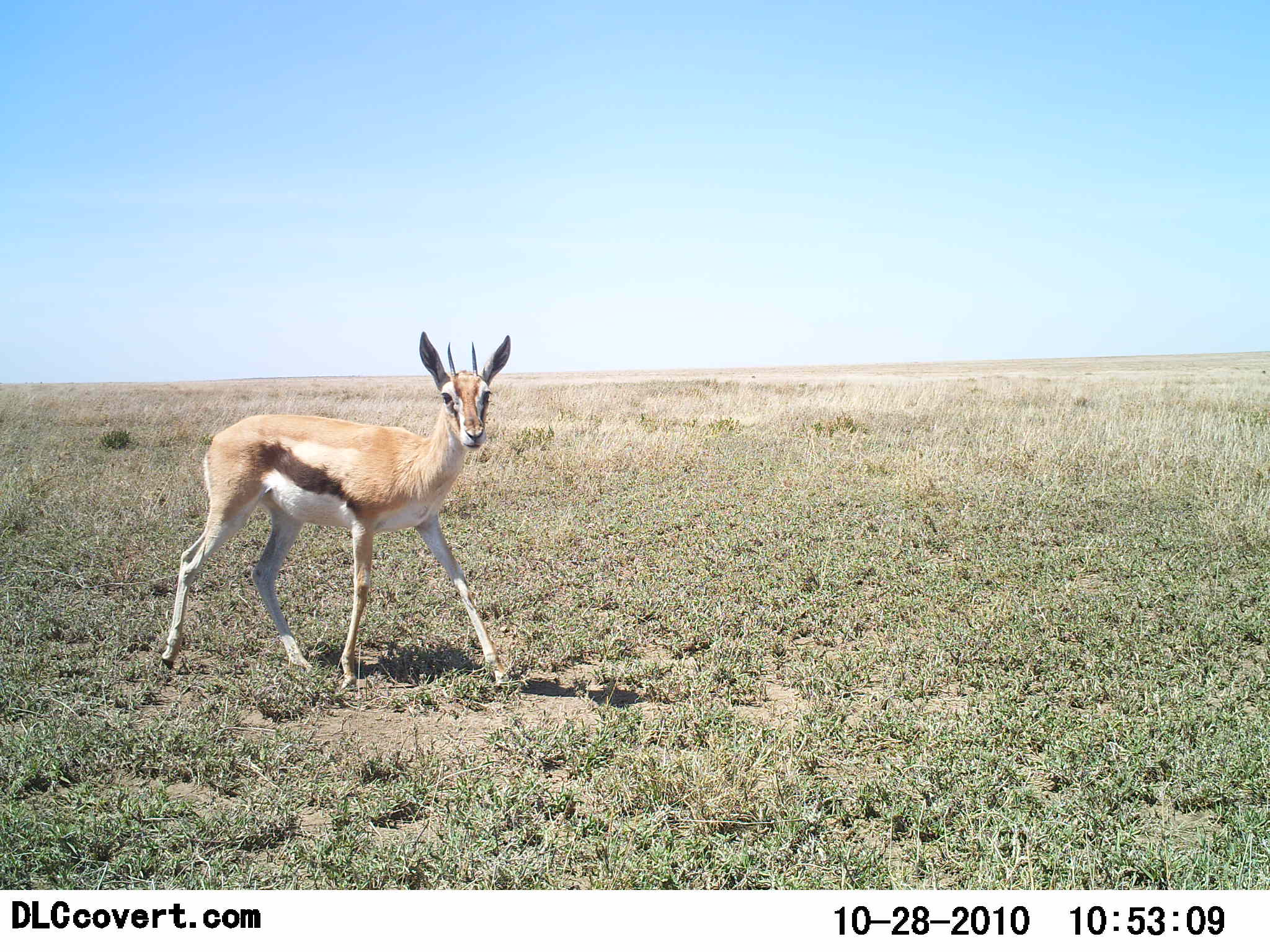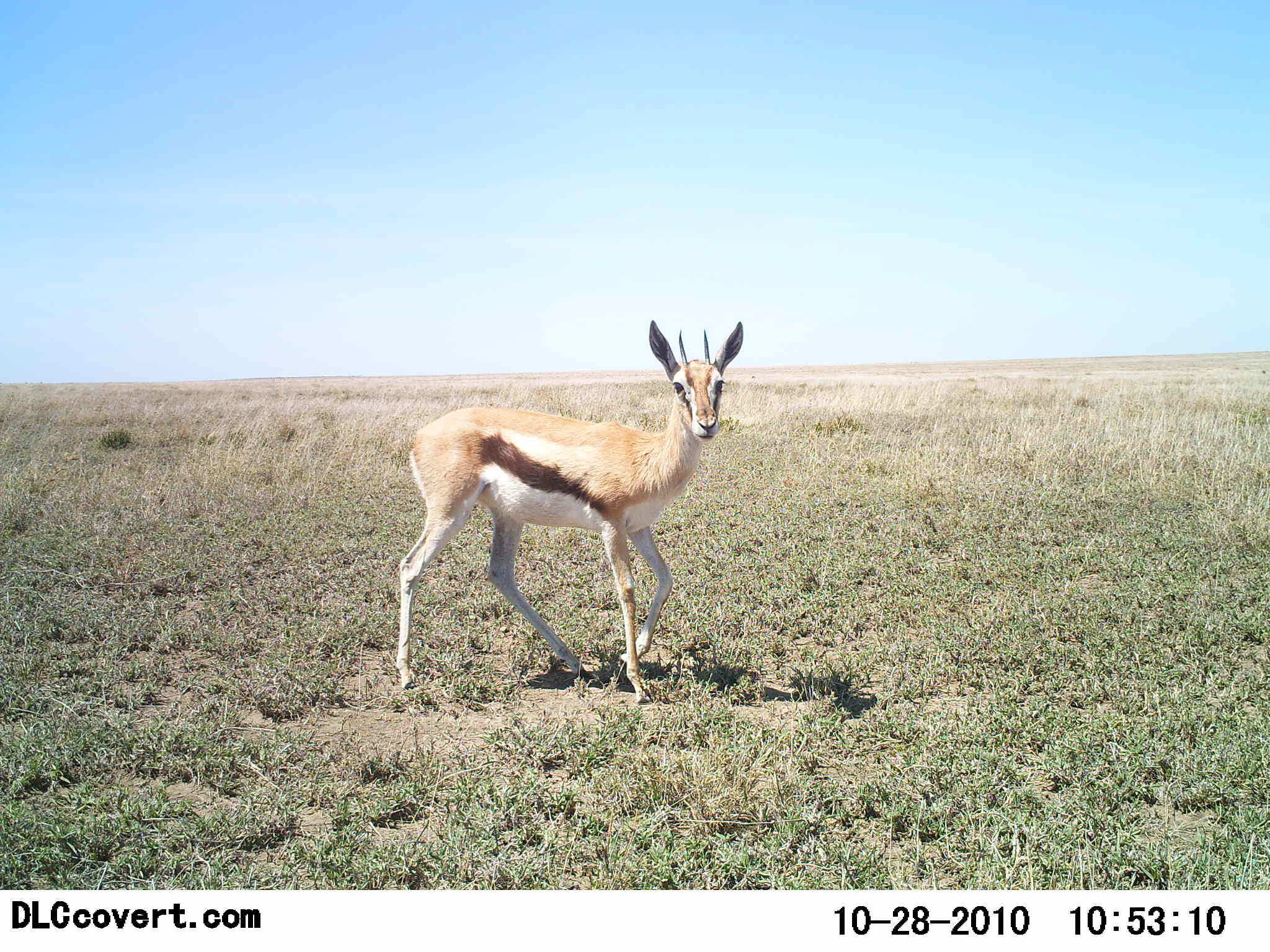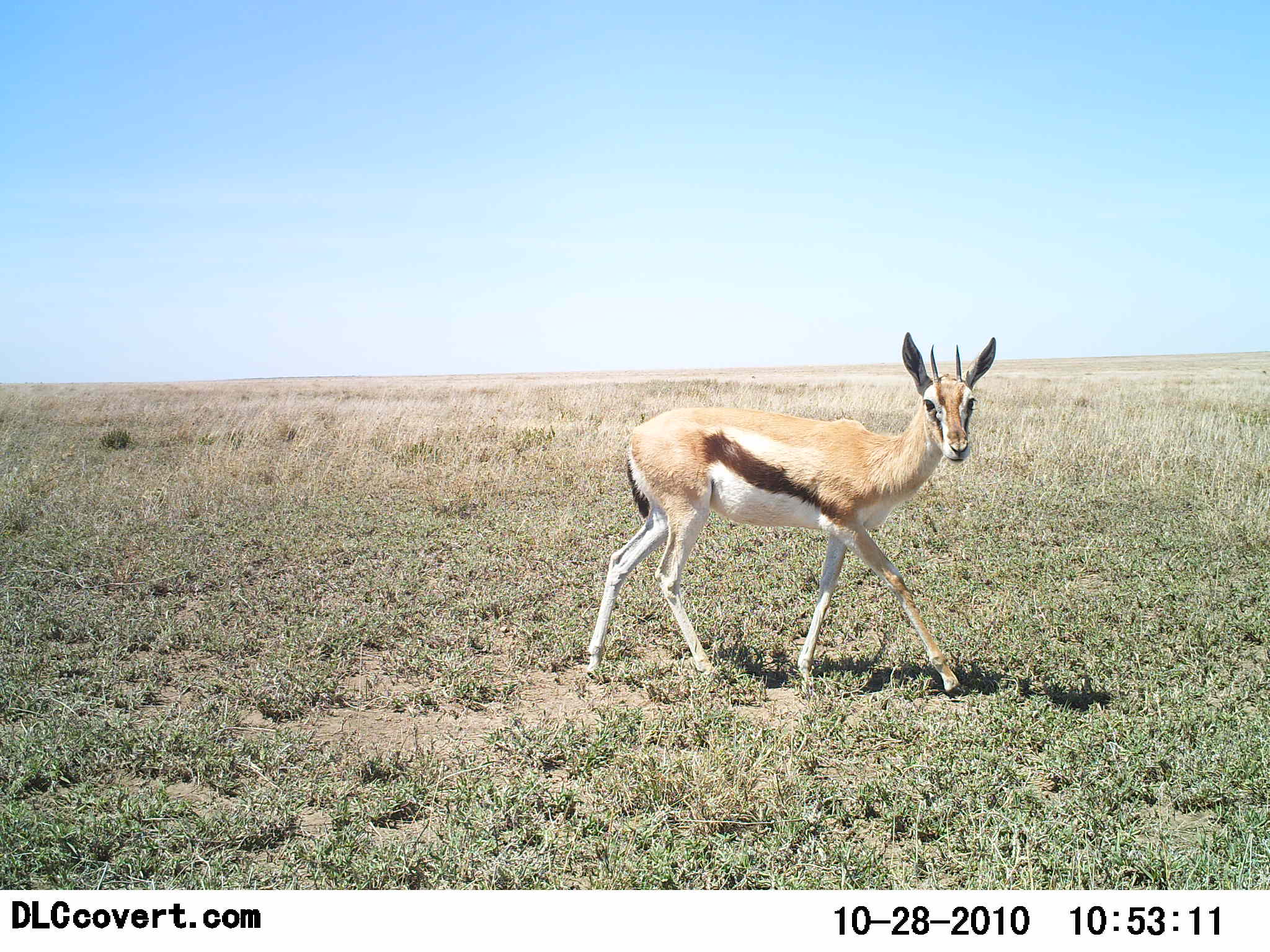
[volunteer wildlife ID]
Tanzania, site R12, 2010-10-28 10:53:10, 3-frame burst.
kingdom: Animalia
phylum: Chordata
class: Mammalia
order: Artiodactyla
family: Bovidae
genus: Eudorcas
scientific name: Eudorcas thomsonii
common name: thomson's gazelle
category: gazellethomsons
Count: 1.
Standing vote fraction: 18%.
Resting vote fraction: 0%.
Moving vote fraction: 88%.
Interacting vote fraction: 6%.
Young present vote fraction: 0%.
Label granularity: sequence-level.